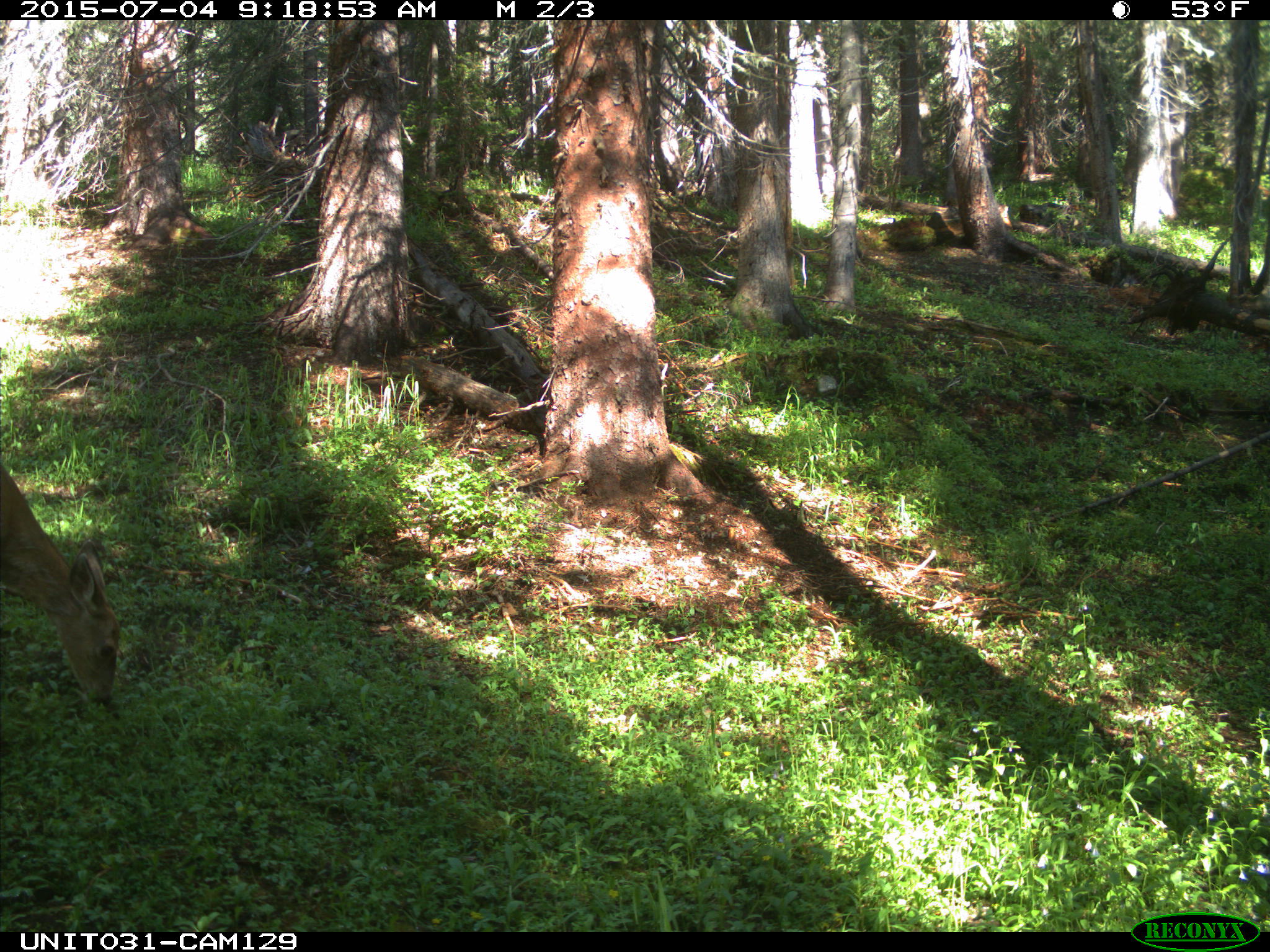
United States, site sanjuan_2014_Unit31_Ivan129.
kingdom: Animalia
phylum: Chordata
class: Mammalia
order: Artiodactyla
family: Cervidae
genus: Odocoileus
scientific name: Odocoileus hemionus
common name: mule deer